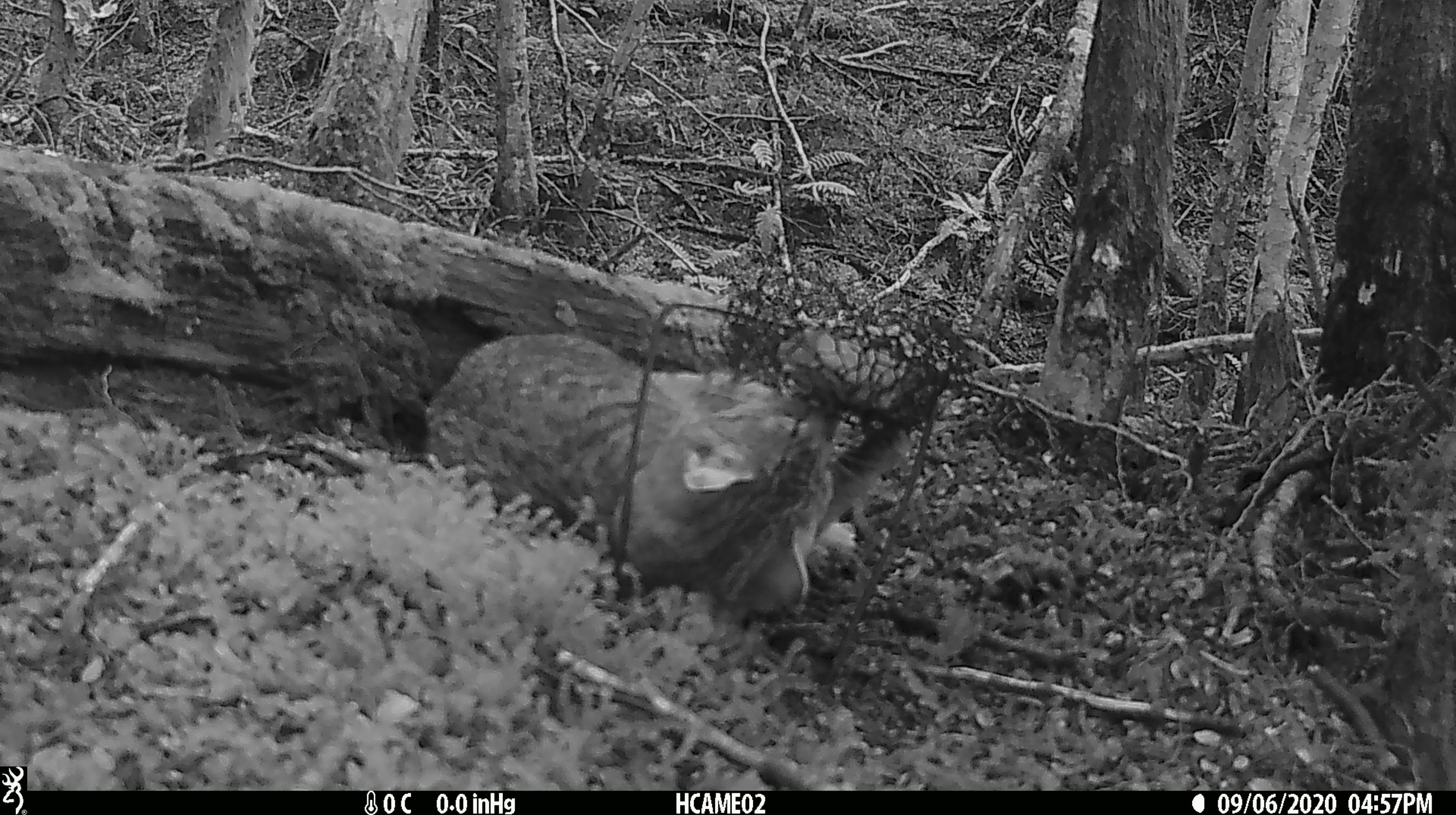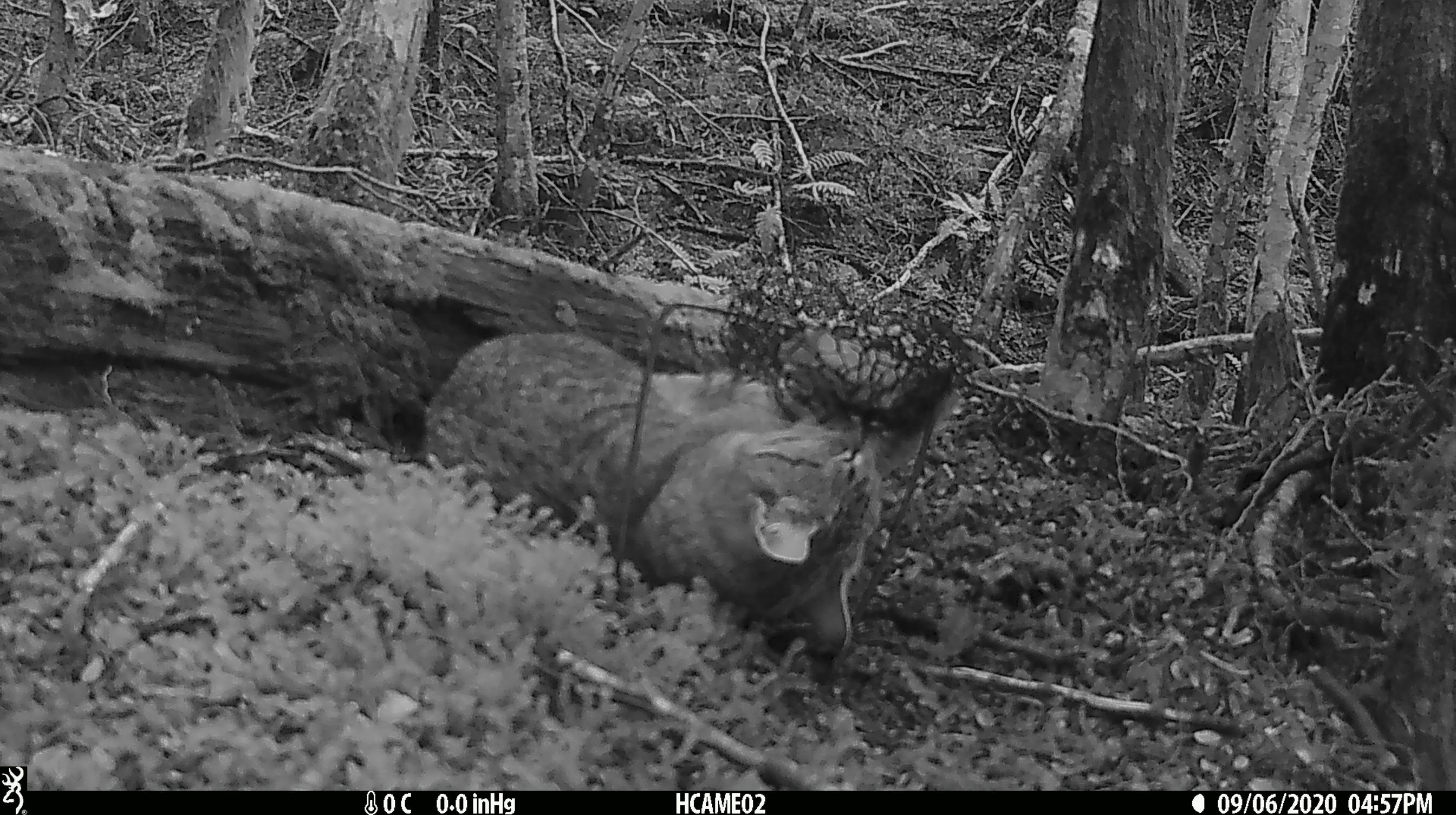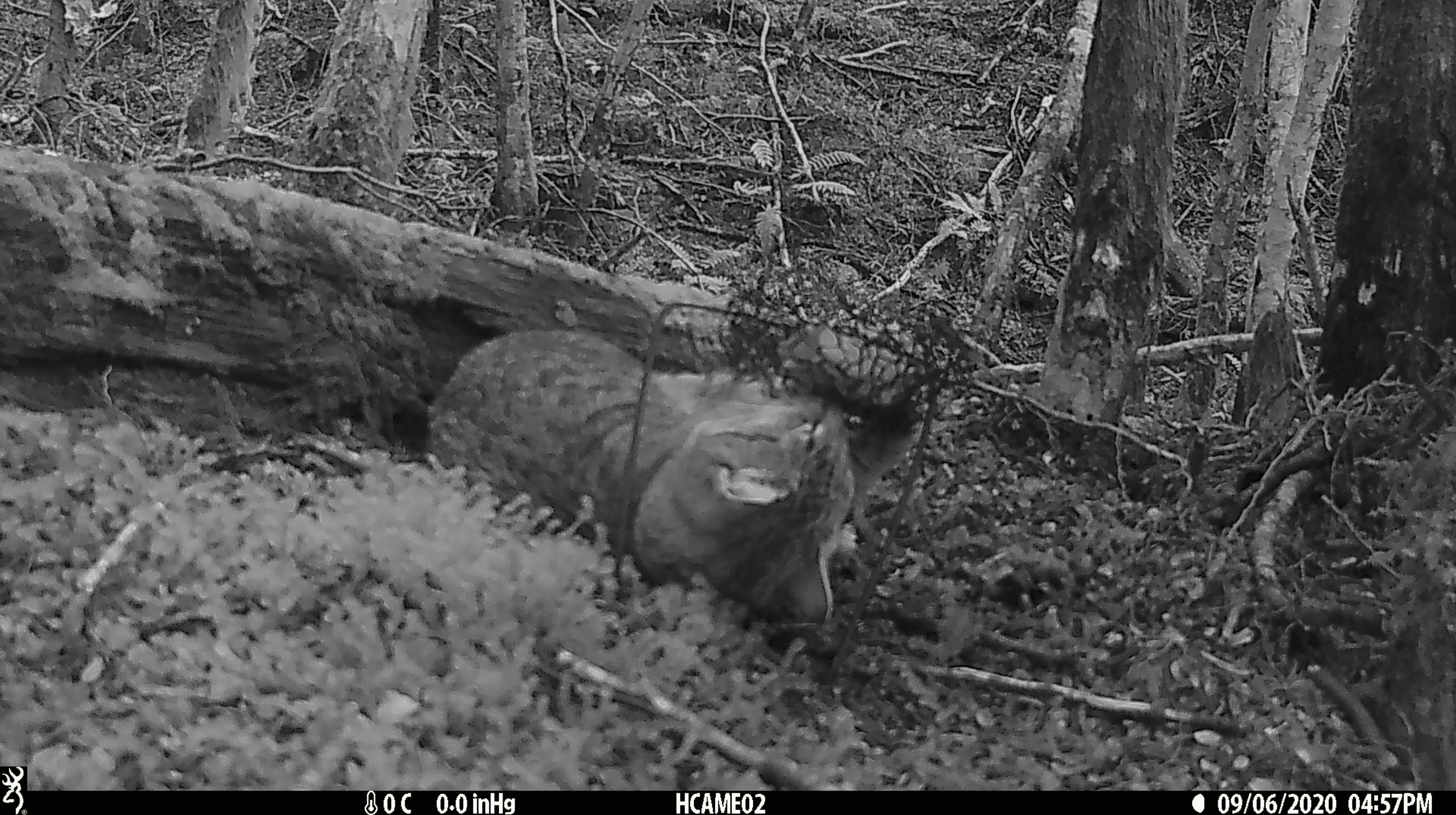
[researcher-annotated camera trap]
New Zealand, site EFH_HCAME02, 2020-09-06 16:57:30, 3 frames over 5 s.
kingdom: Animalia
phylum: Chordata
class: Mammalia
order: Carnivora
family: Felidae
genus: Felis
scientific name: Felis catus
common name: domestic cat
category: cat